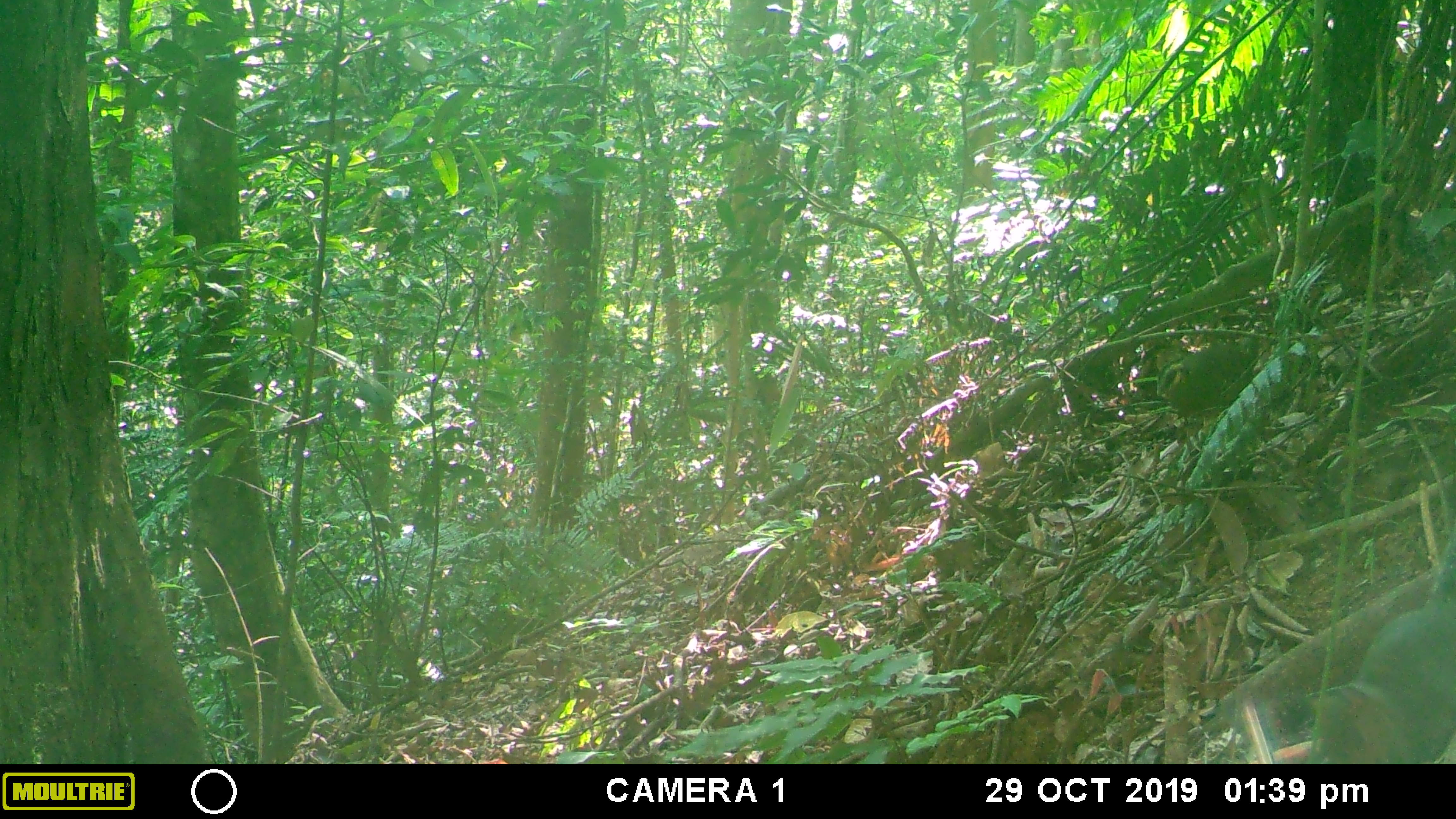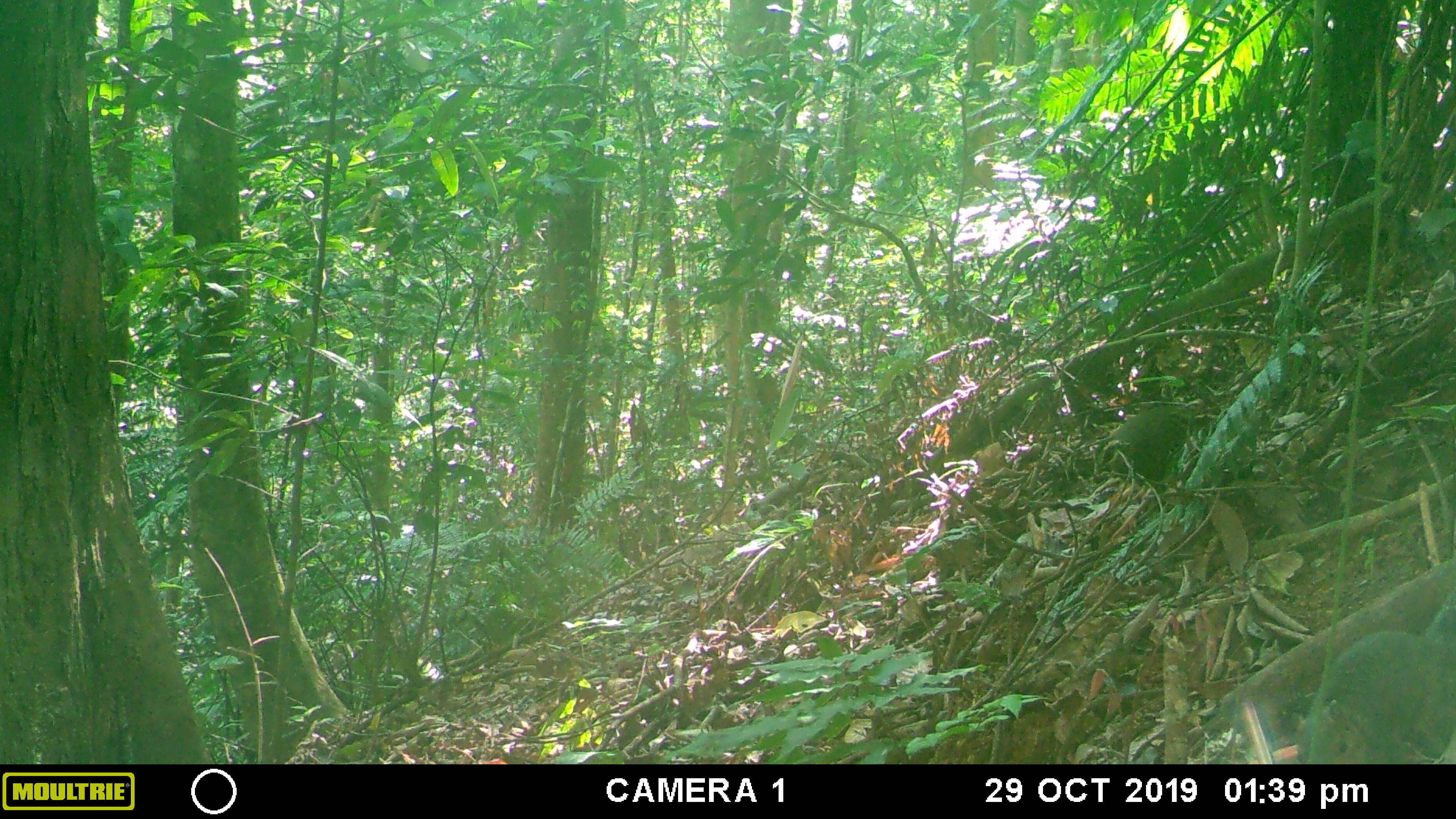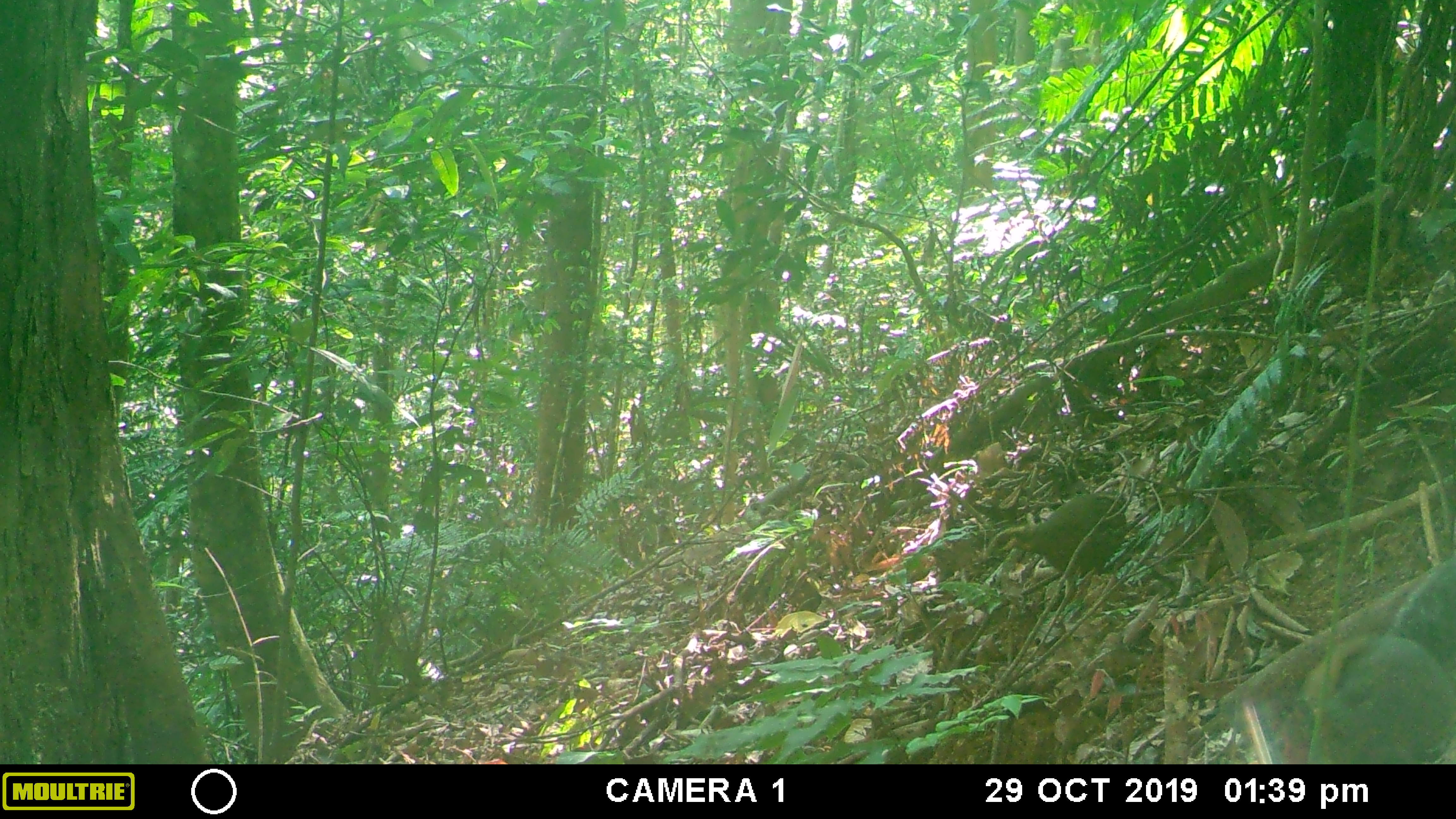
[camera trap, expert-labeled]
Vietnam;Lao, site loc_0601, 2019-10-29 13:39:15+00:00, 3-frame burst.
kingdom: Animalia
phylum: Chordata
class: Mammalia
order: Rodentia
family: Sciuridae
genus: Dremomys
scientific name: Dremomys rufigenis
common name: red-cheeked squirrel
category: red cheeked squirrel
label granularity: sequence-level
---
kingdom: Animalia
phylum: Chordata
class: Aves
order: Galliformes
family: Phasianidae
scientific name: Phasianidae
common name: partridge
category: unidentified partridge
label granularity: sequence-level